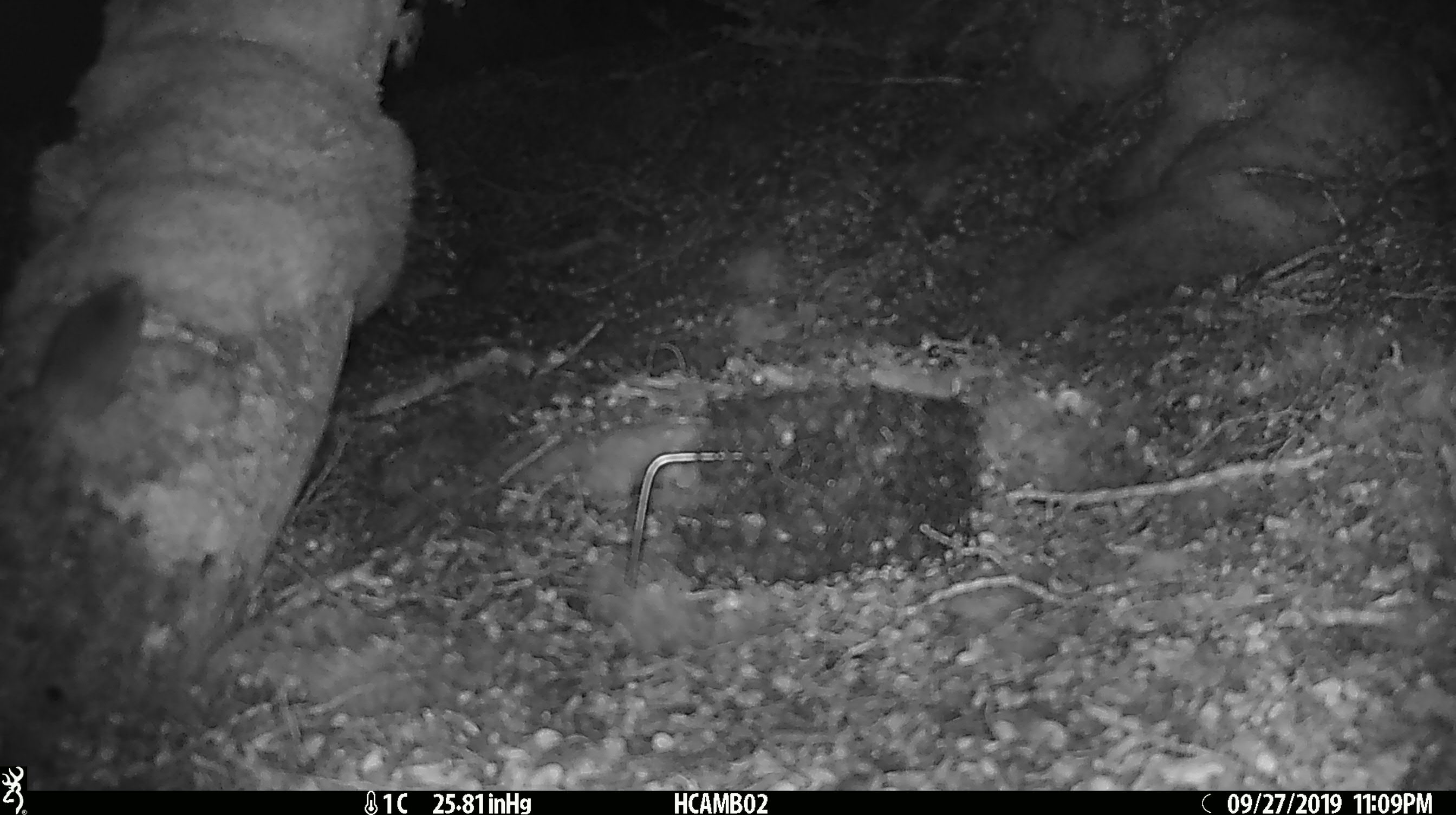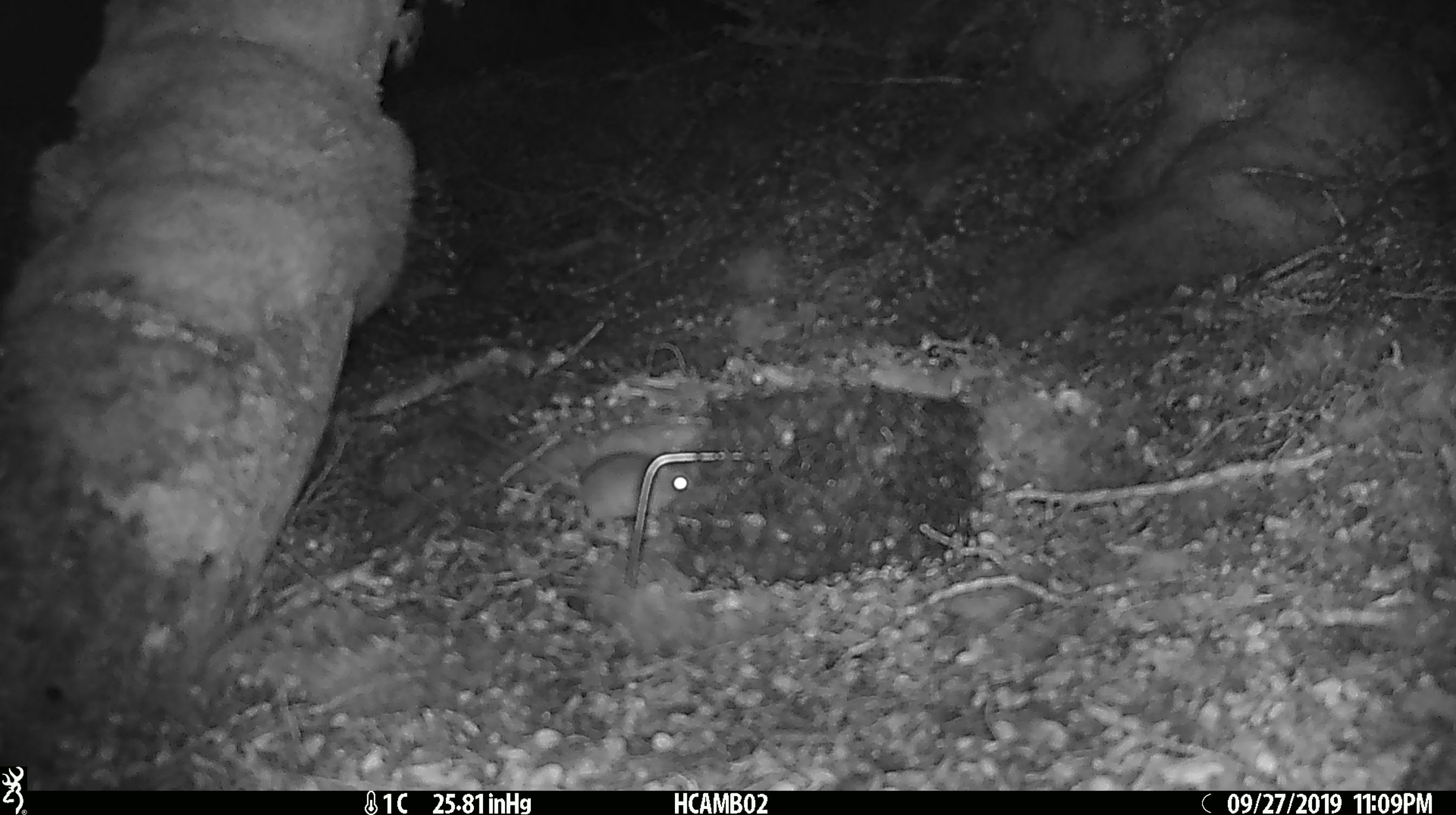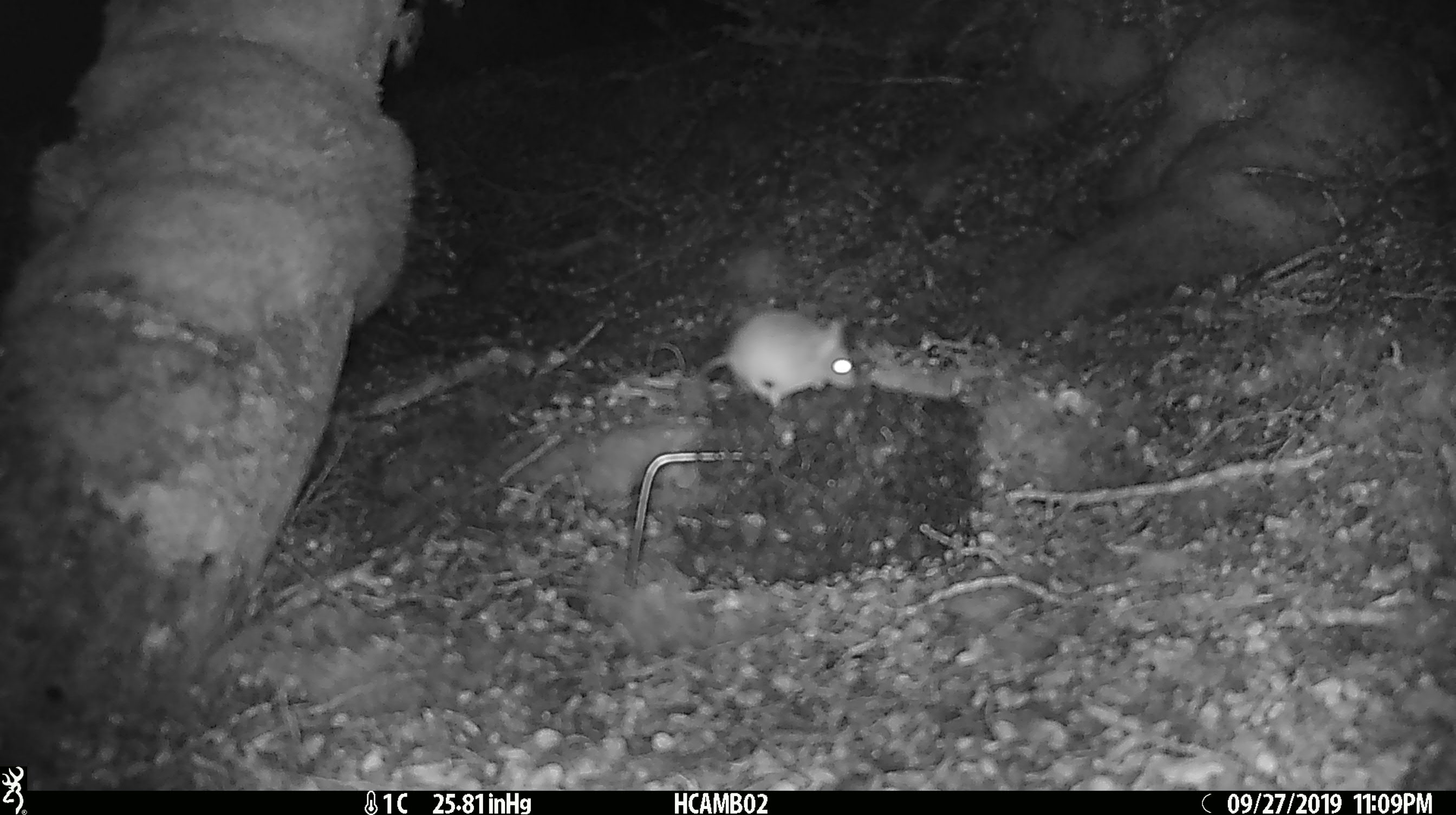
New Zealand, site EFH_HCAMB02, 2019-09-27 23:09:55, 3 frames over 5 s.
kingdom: Animalia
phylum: Chordata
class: Mammalia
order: Rodentia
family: Muridae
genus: Mus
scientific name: Mus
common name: mouse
Mouse (Mus).